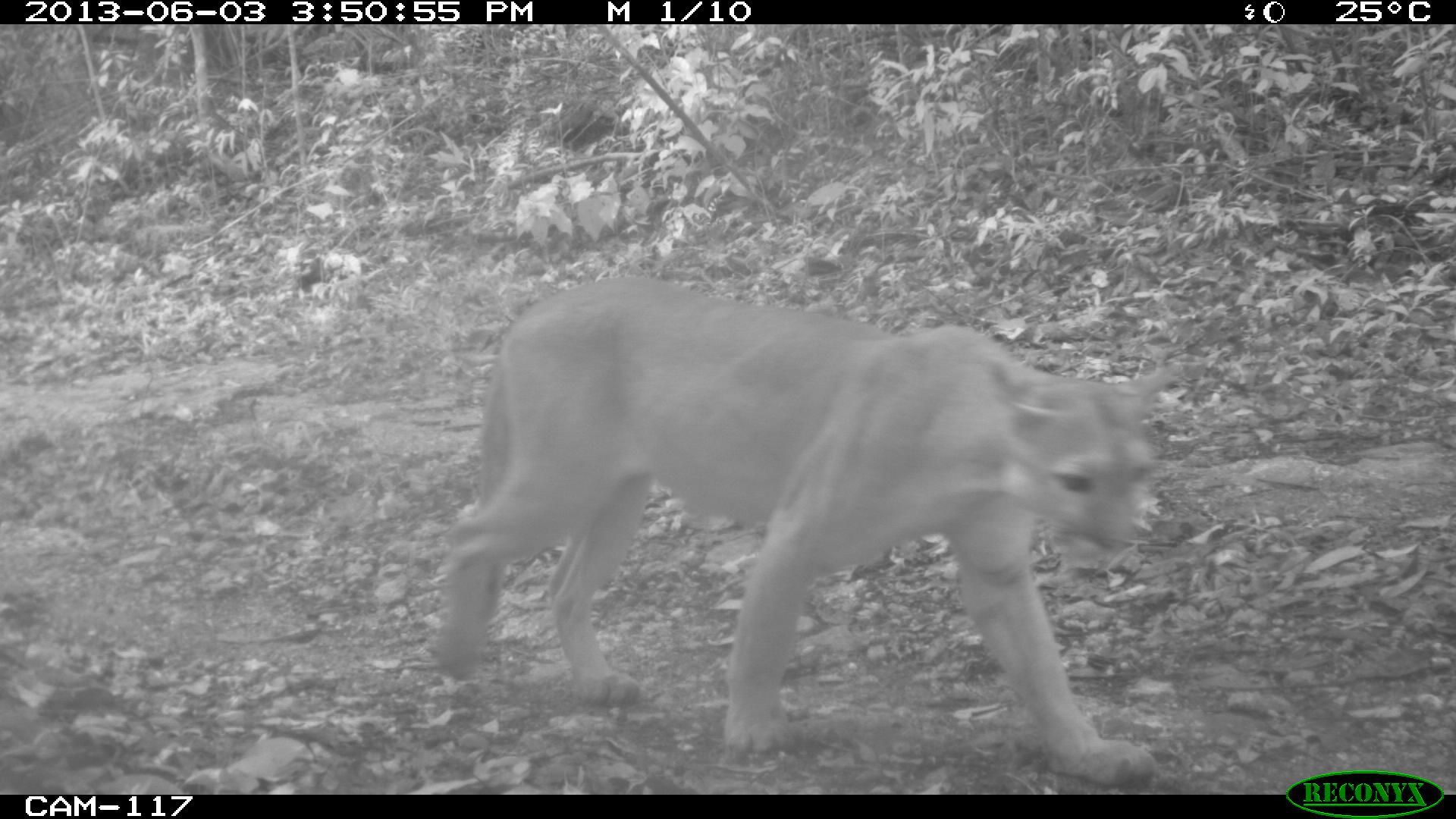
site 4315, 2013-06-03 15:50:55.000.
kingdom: Animalia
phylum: Chordata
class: Mammalia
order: Carnivora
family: Felidae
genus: Puma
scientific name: Puma concolor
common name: mountain lion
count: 1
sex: male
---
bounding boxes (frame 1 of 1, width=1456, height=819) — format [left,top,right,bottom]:
puma concolor: [425,270,1179,785]